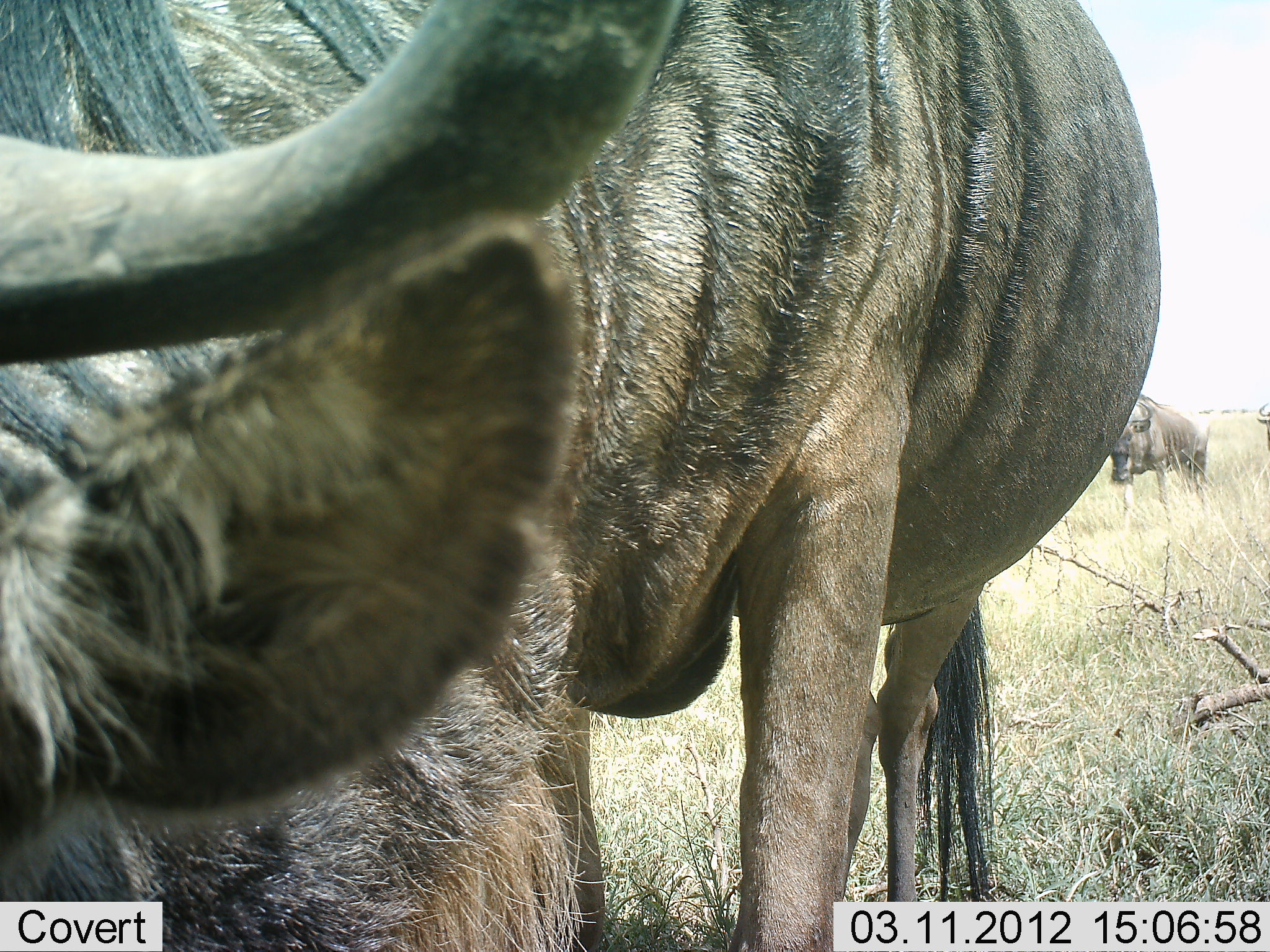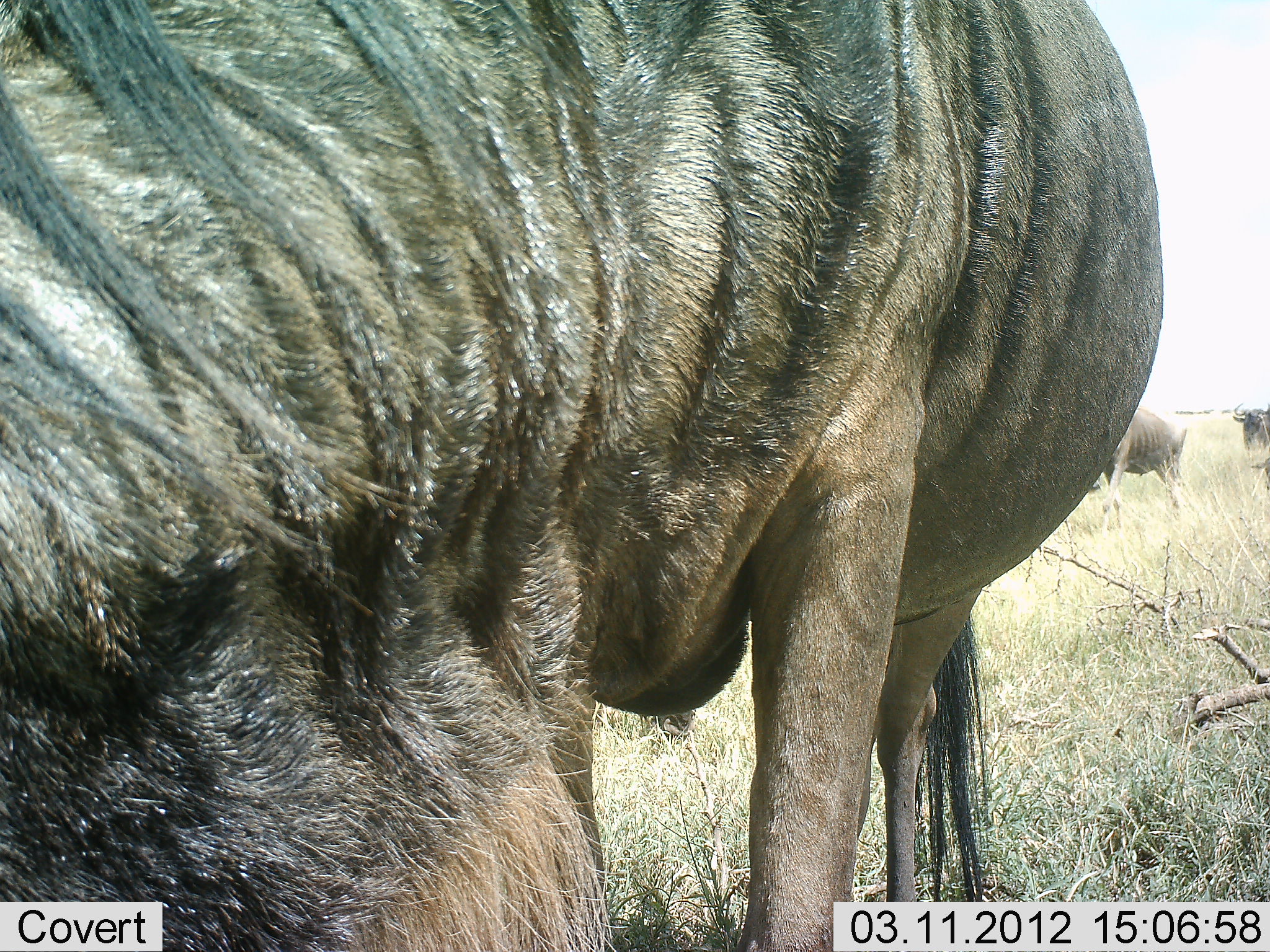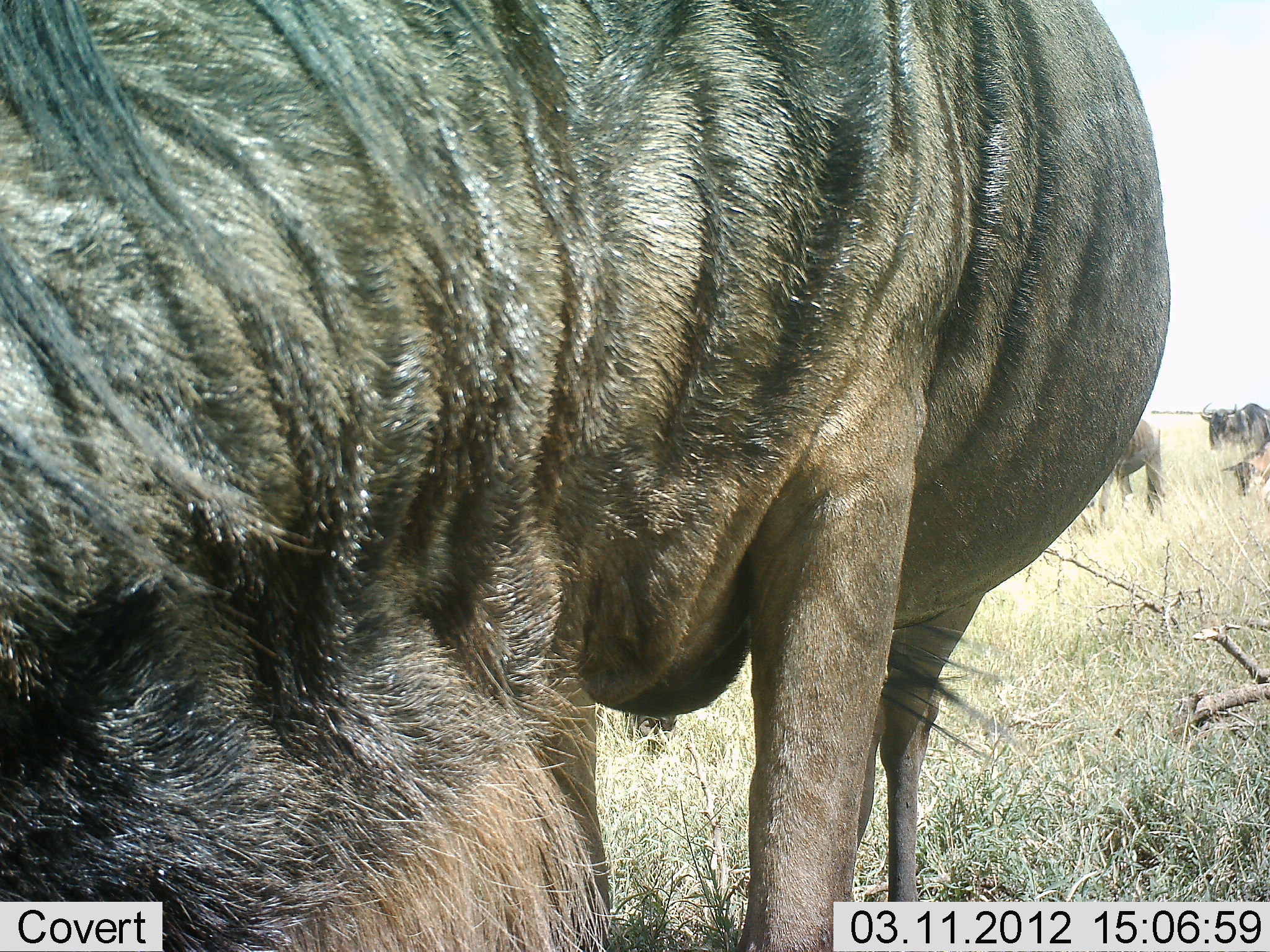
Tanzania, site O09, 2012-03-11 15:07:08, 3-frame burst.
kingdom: Animalia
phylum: Chordata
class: Mammalia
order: Artiodactyla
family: Bovidae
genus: Connochaetes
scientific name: Connochaetes taurinus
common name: blue wildebeest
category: wildebeest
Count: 3.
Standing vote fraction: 67%.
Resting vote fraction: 0%.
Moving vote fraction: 73%.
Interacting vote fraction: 0%.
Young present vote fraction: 0%.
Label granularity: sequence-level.